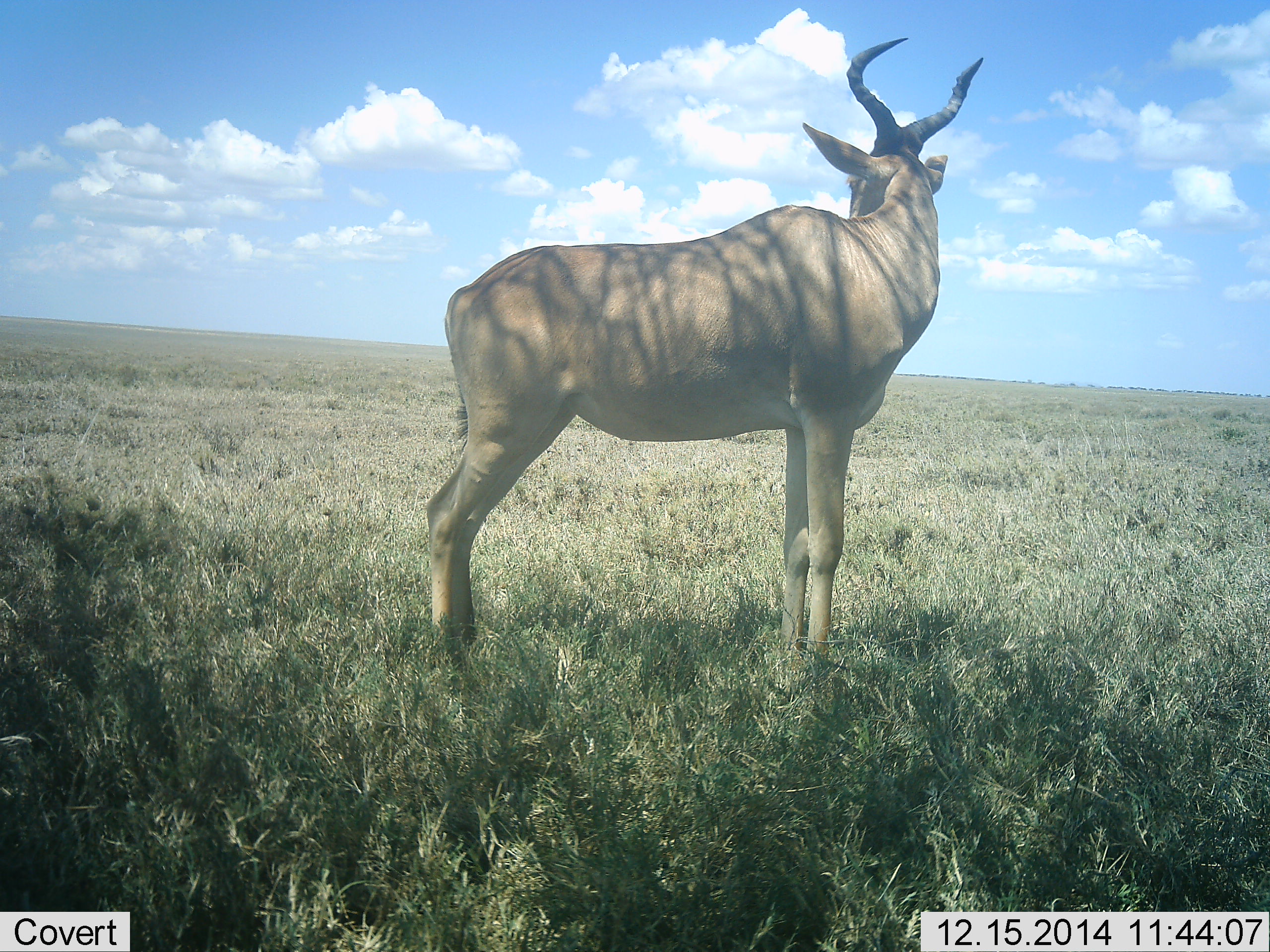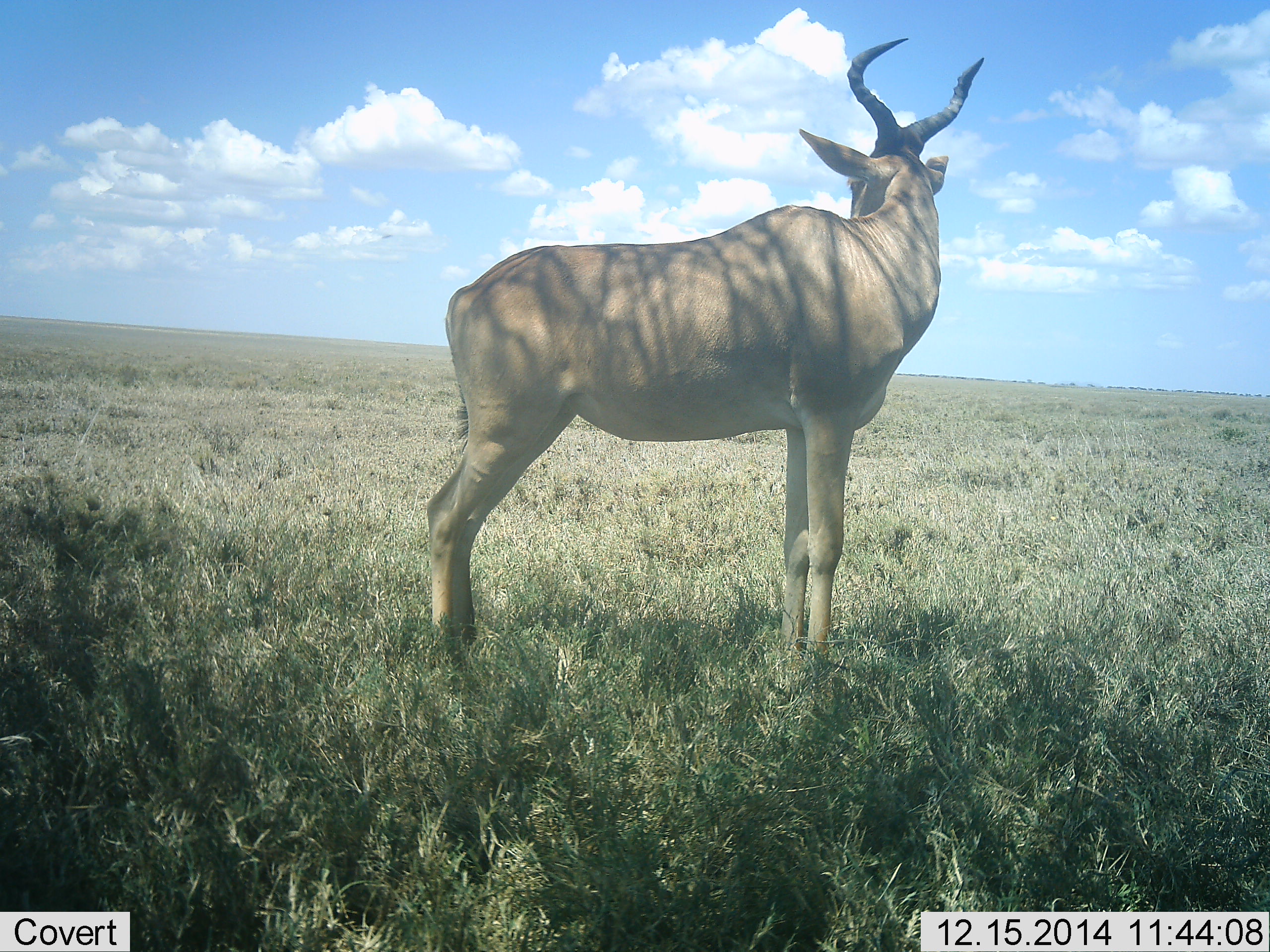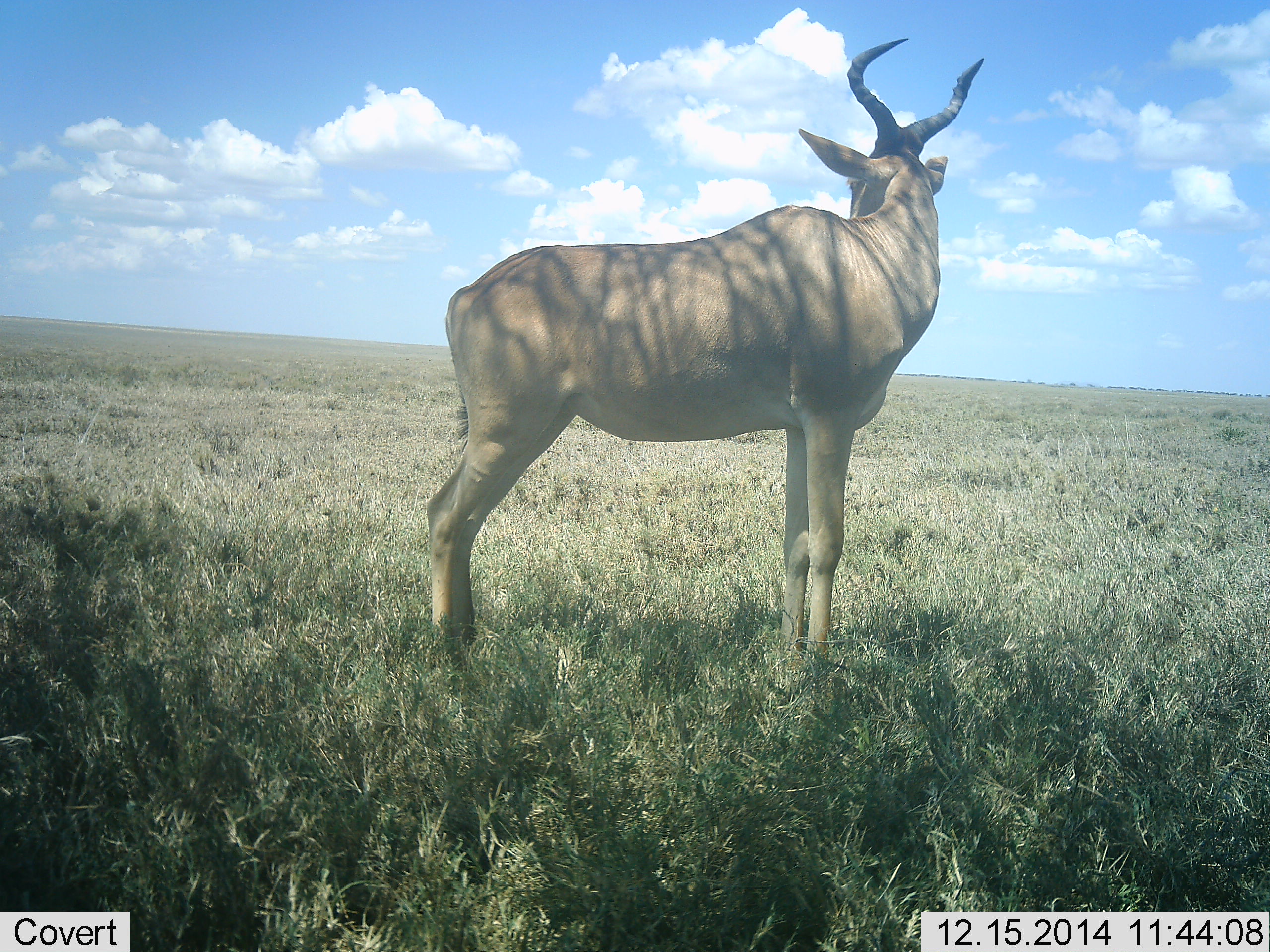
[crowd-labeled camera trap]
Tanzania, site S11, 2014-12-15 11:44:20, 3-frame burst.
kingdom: Animalia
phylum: Chordata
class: Mammalia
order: Artiodactyla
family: Bovidae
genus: Alcelaphus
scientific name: Alcelaphus buselaphus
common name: hartebeest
Hartebeest (Alcelaphus buselaphus), count 1. Behavior (volunteer vote fractions): standing 100%, resting 0%, moving 0%, interacting 0%. Young present (vote fraction): 0%. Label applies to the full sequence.